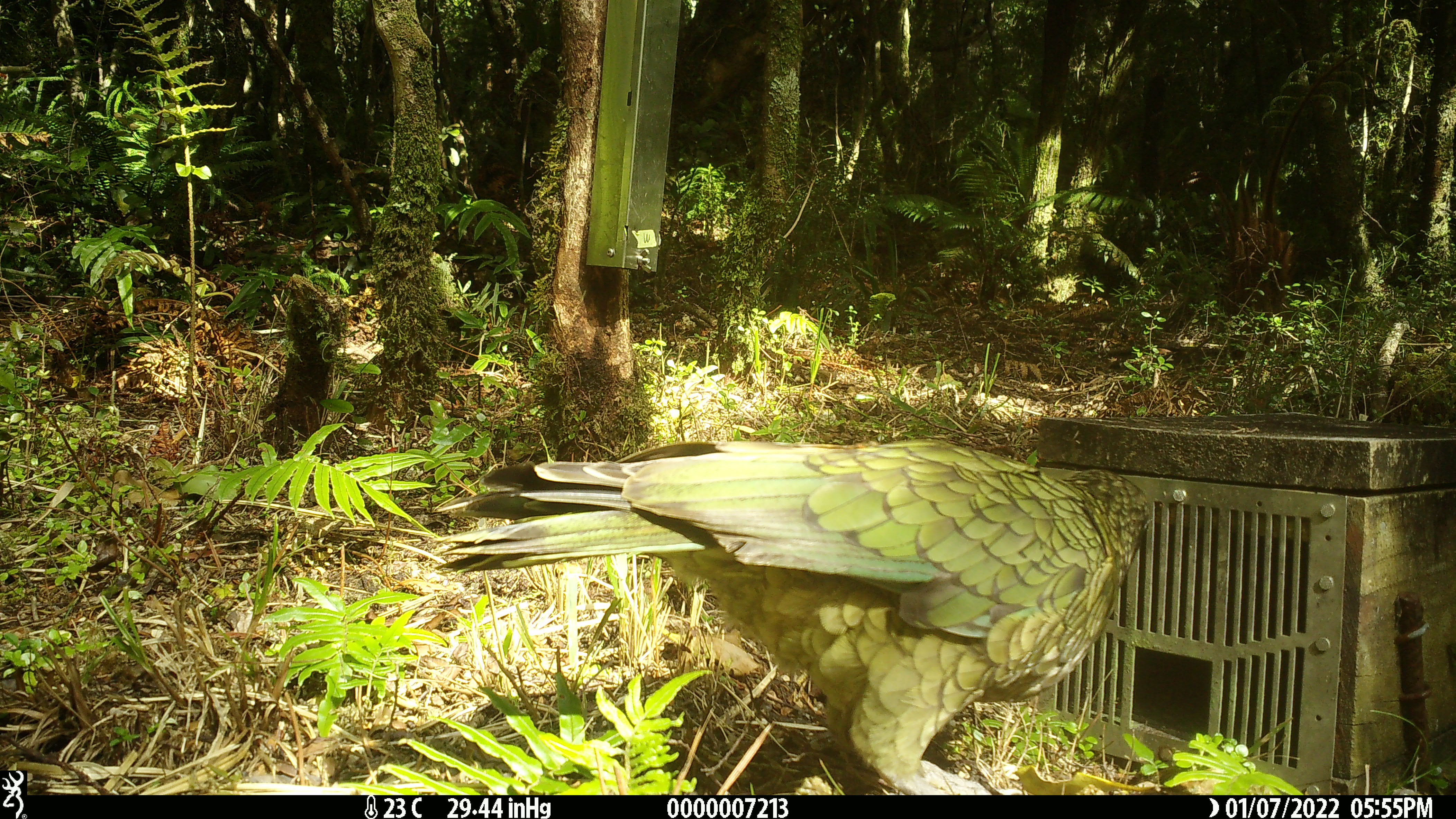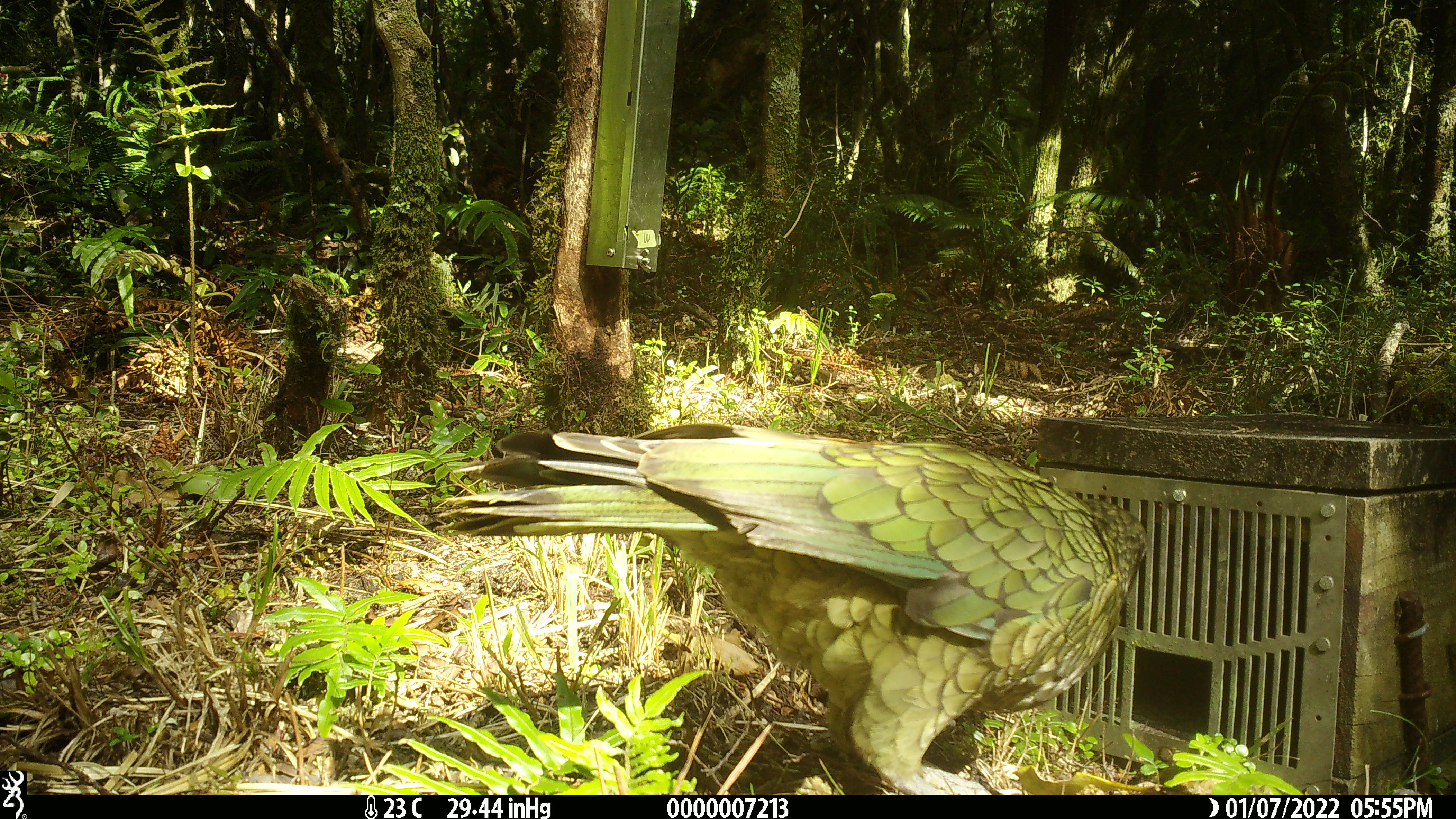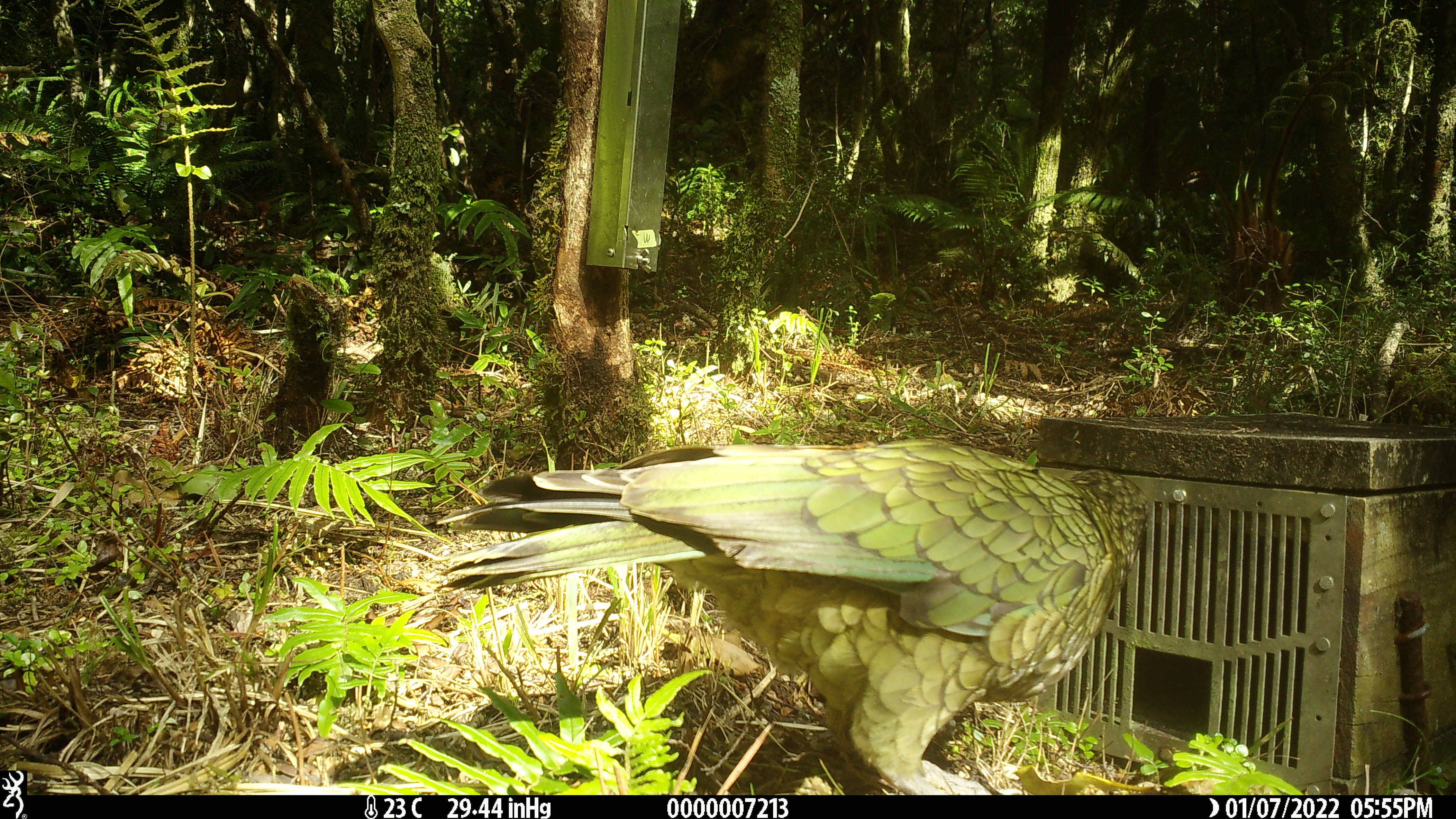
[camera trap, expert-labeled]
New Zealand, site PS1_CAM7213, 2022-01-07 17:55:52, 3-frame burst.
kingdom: Animalia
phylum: Chordata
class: Aves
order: Psittaciformes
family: Strigopidae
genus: Nestor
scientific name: Nestor notabilis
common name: kea